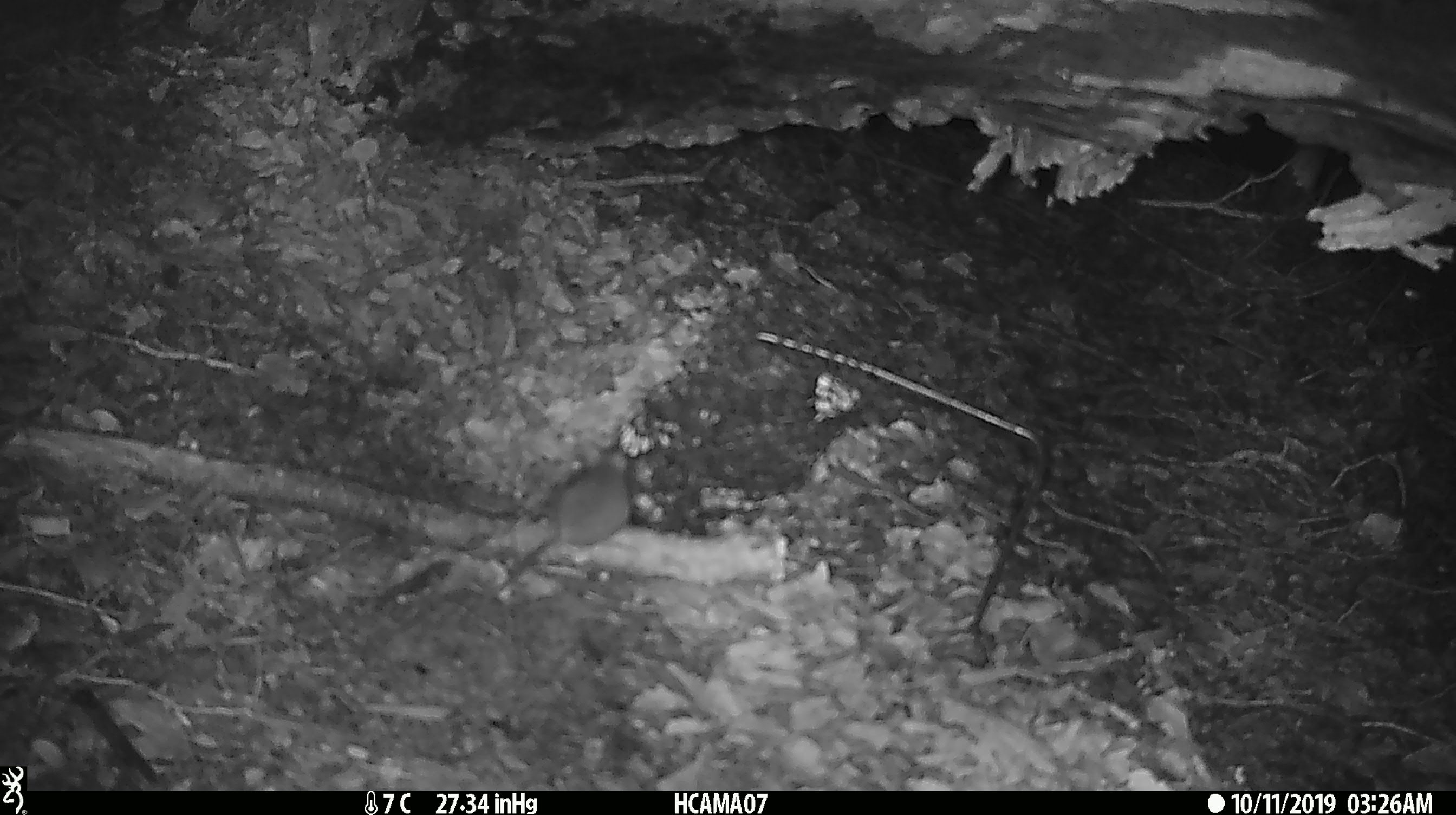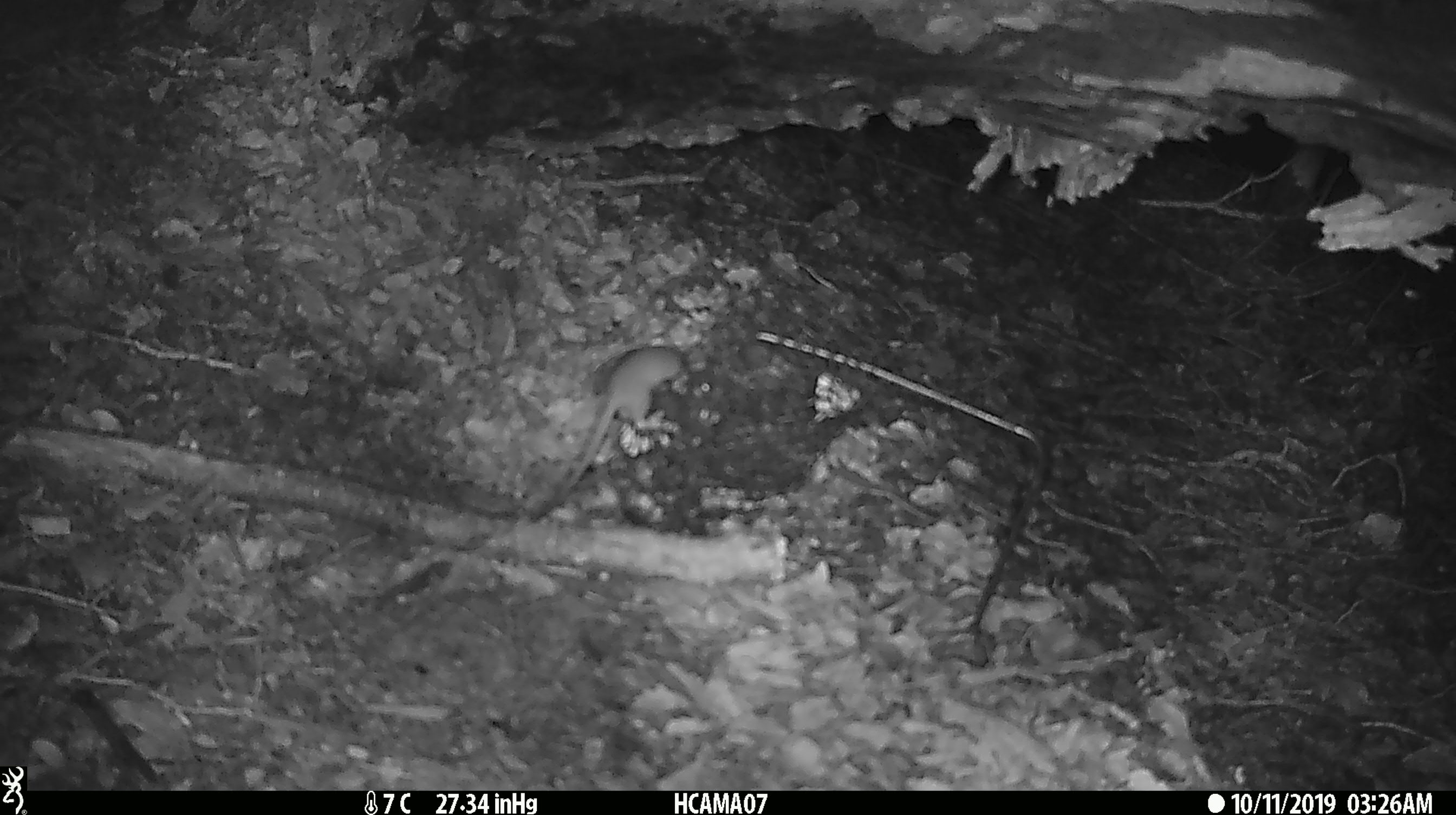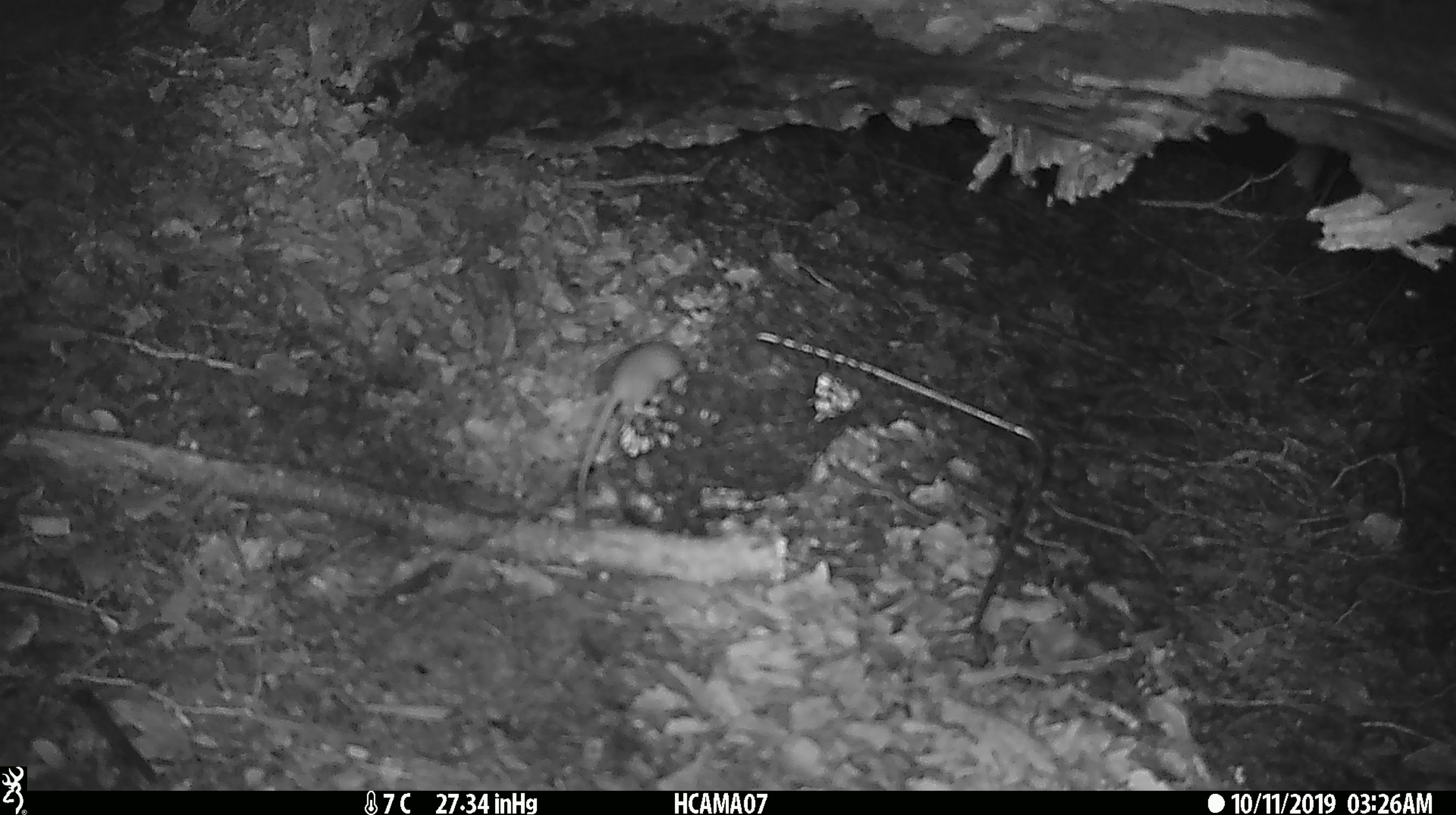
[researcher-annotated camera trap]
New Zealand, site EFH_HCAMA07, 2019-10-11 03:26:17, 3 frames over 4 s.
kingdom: Animalia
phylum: Chordata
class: Mammalia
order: Rodentia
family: Muridae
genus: Mus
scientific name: Mus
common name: mouse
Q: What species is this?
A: Mouse (Mus).